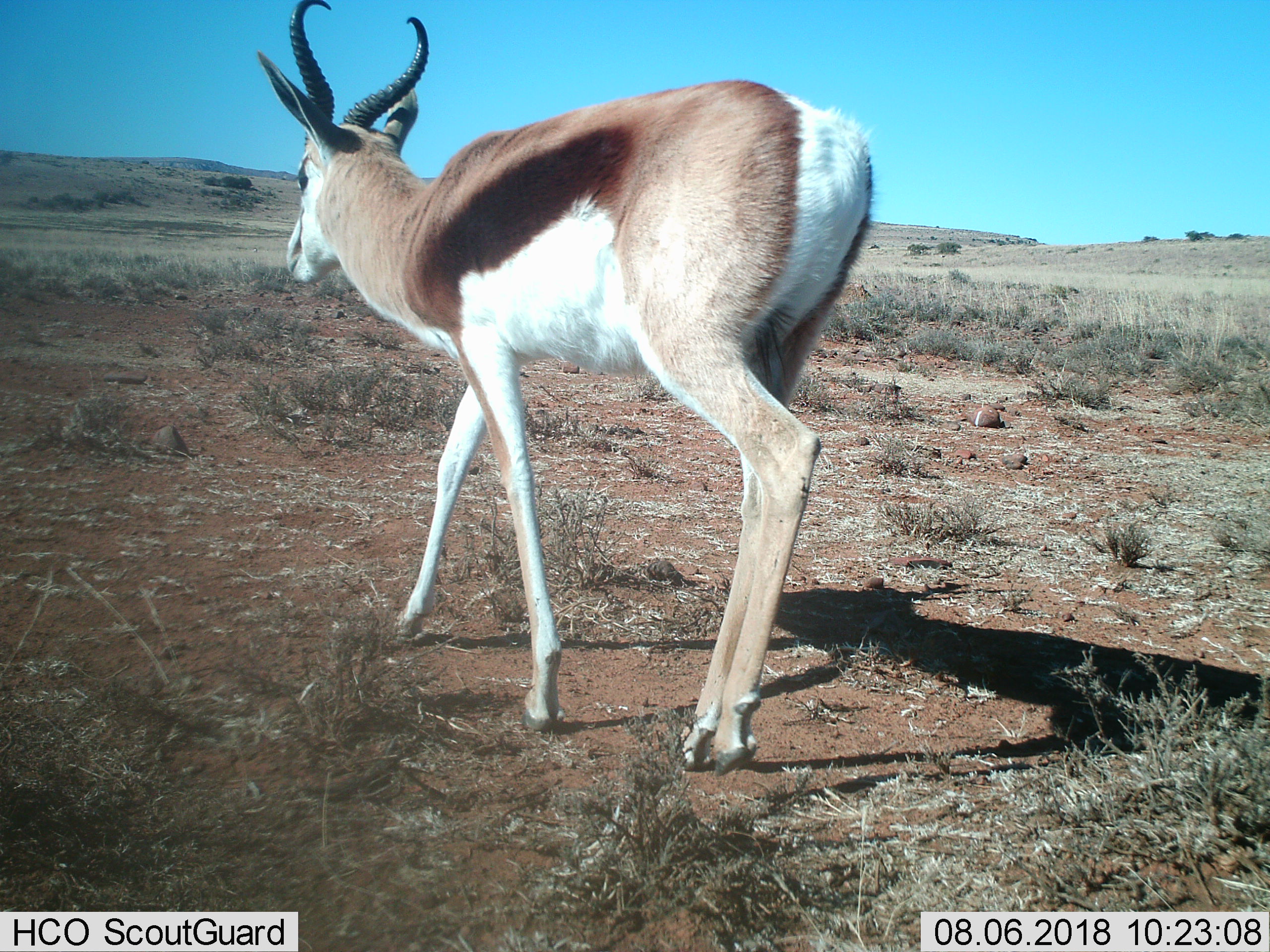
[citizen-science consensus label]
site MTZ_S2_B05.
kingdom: Animalia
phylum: Chordata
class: Mammalia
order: Artiodactyla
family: Bovidae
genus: Antidorcas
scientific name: Antidorcas marsupialis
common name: springbok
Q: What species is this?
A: Springbok (Antidorcas marsupialis).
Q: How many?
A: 1.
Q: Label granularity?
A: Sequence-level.